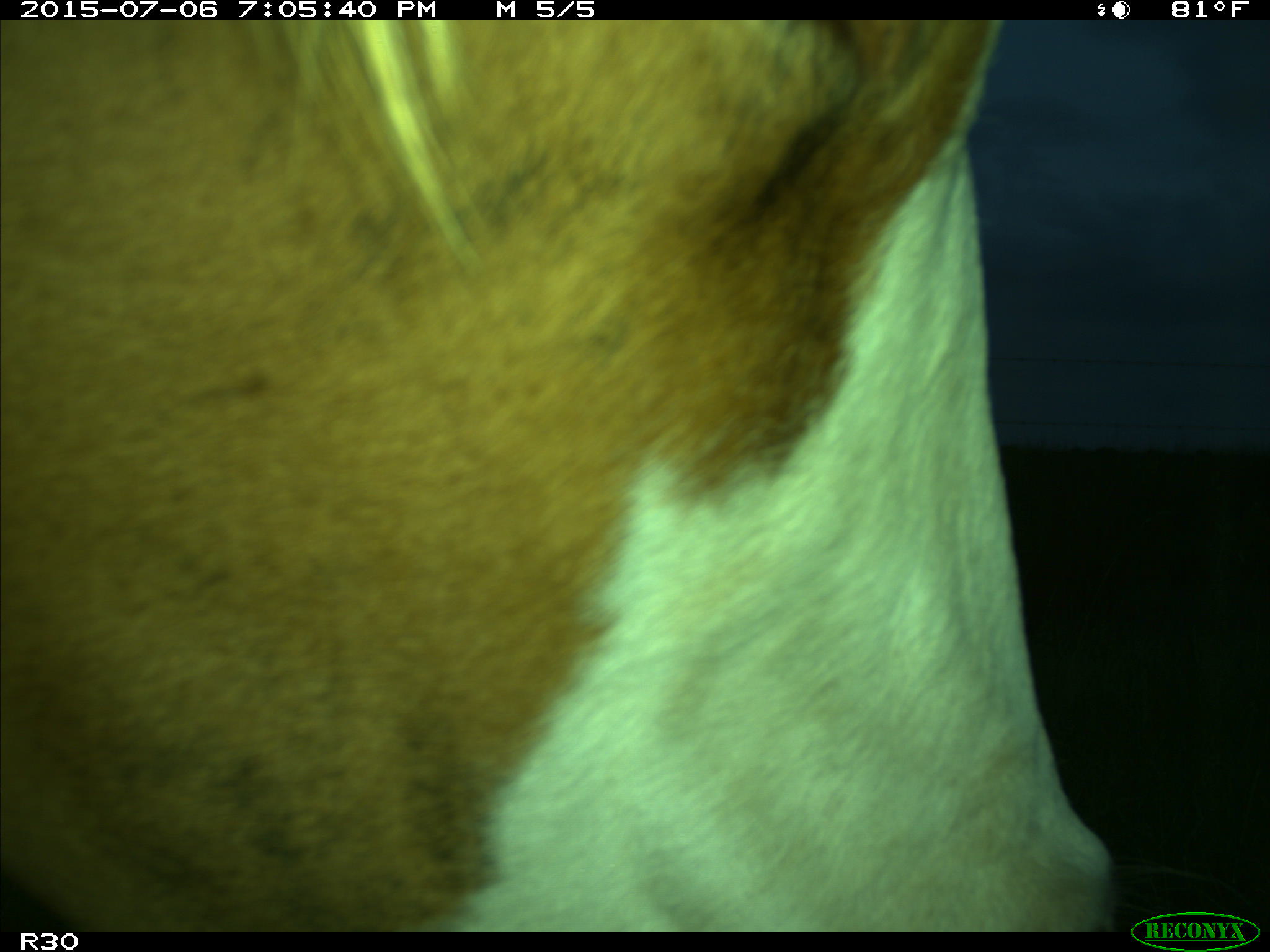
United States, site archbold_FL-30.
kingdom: Animalia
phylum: Chordata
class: Mammalia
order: Artiodactyla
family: Bovidae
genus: Bos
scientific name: Bos taurus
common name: domestic cow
Bos taurus (domestic cow).